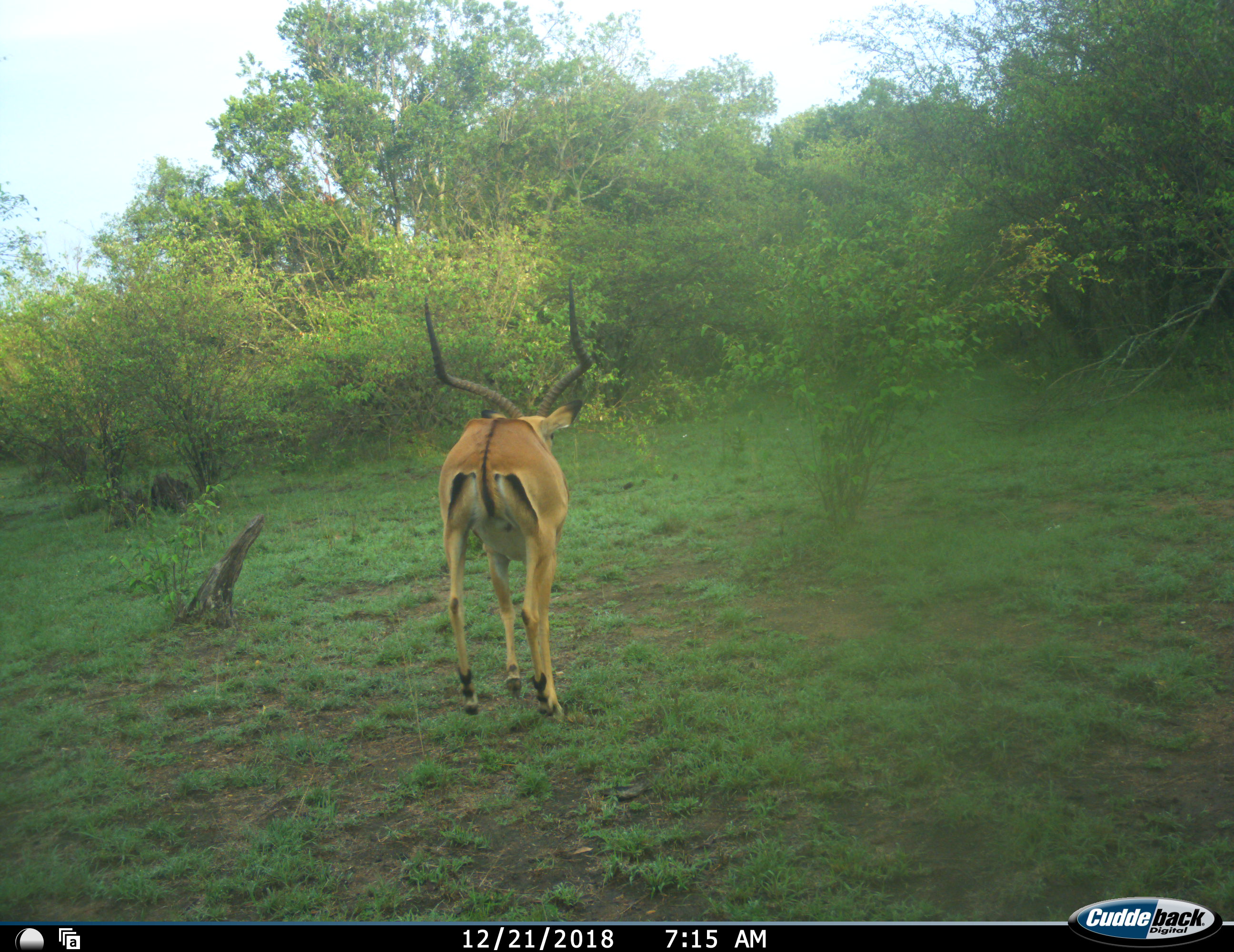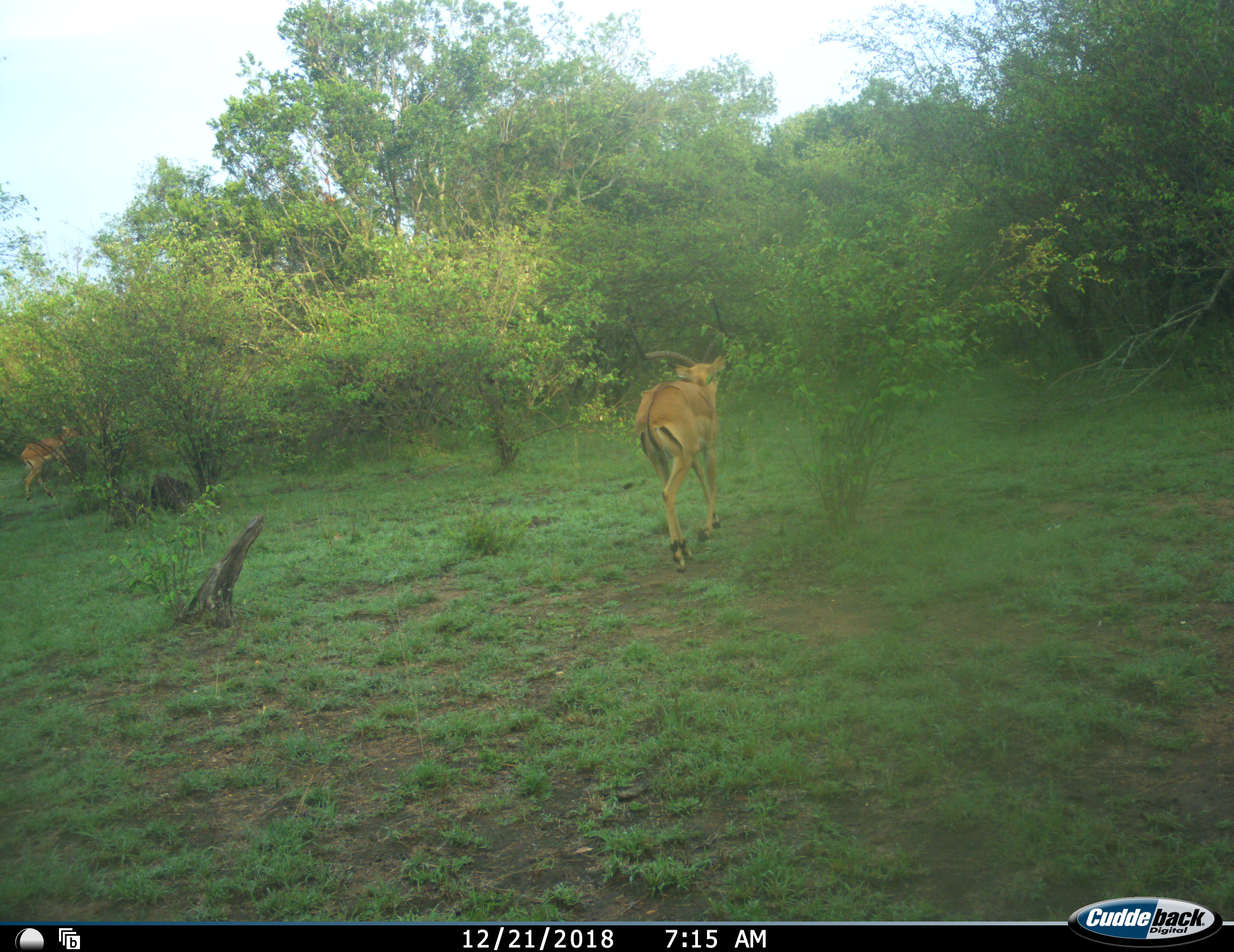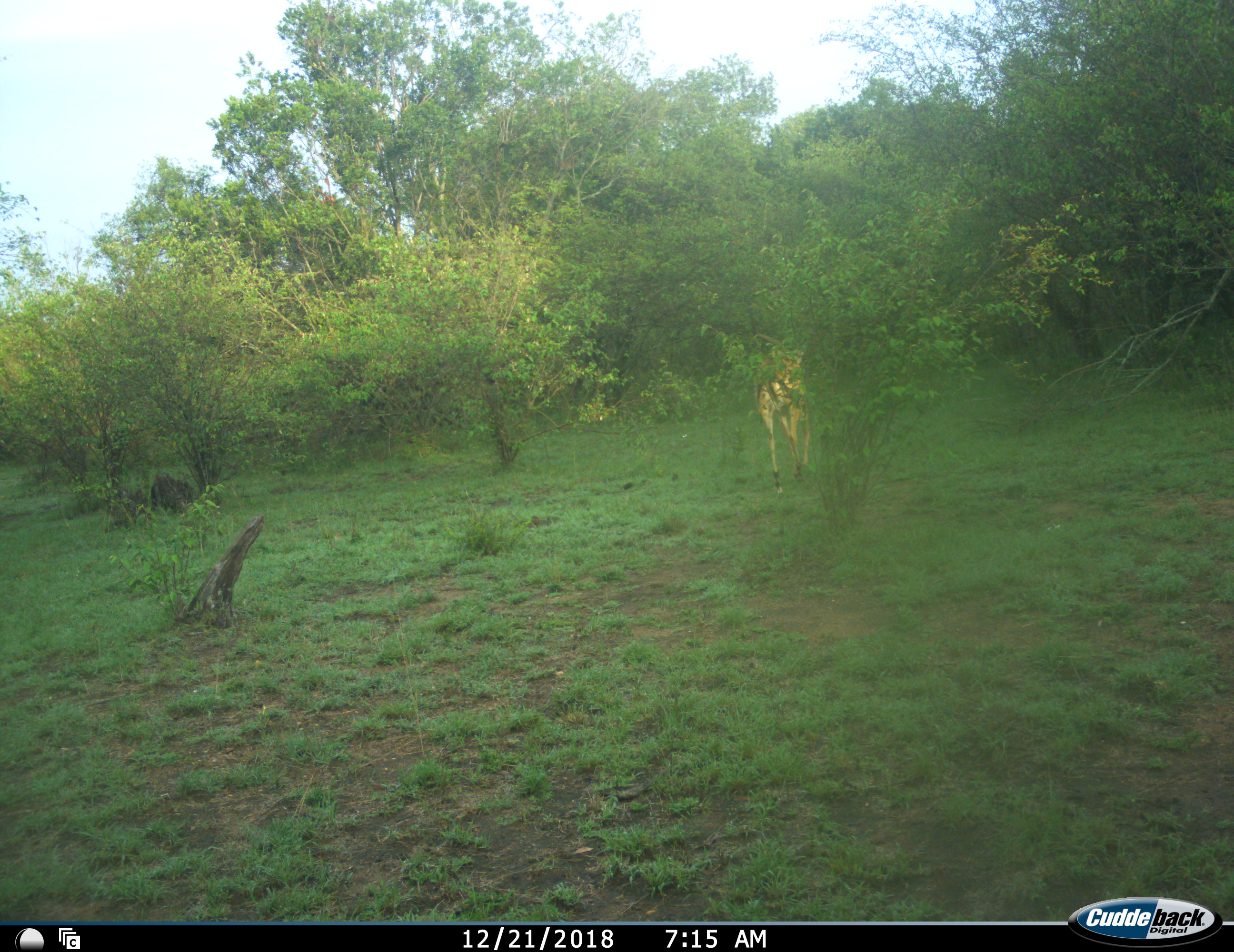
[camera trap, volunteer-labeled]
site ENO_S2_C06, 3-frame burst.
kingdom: Animalia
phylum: Chordata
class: Mammalia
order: Artiodactyla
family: Bovidae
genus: Aepyceros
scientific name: Aepyceros melampus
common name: impala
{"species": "impala (Aepyceros melampus)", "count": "2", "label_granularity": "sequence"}